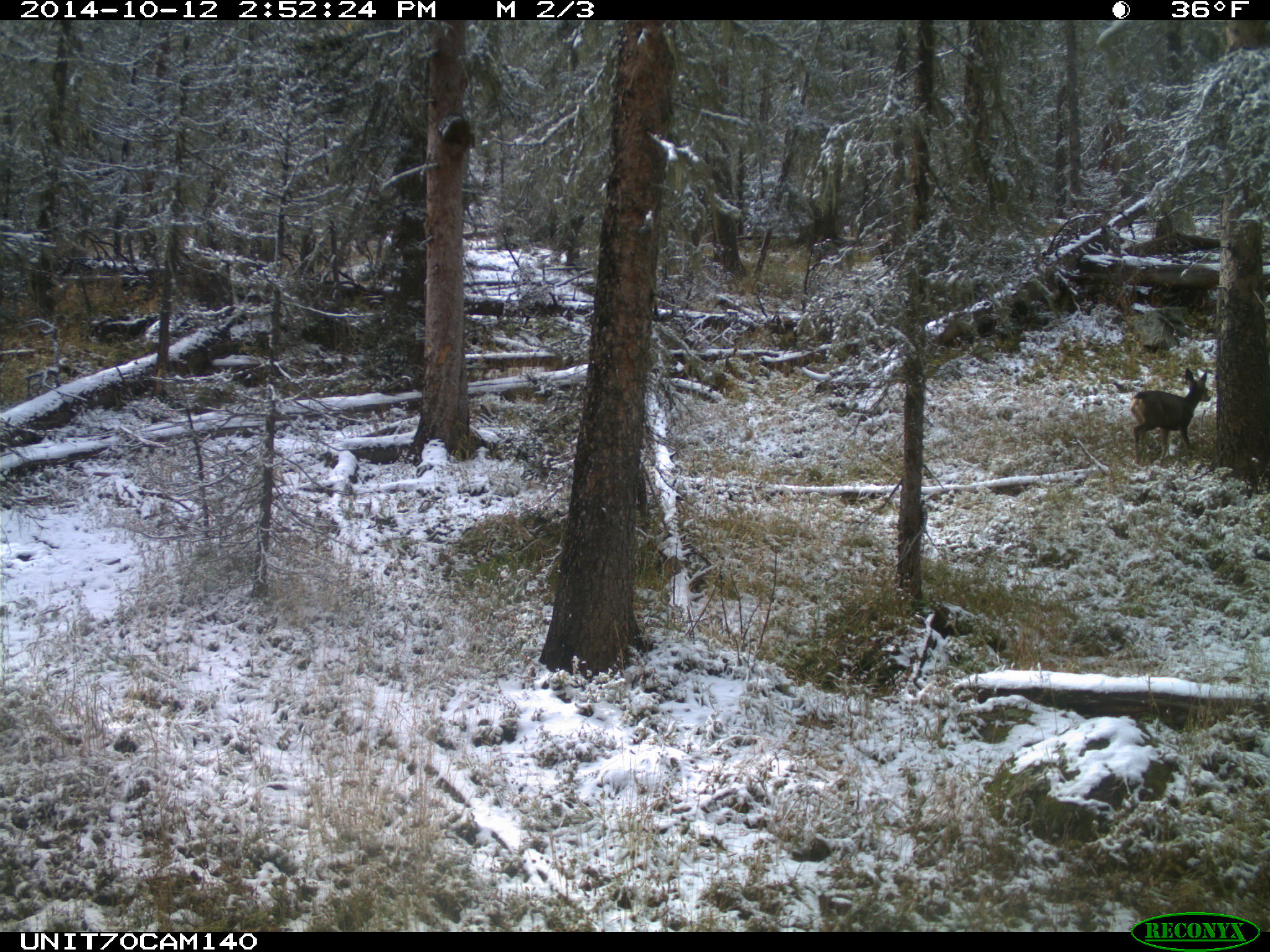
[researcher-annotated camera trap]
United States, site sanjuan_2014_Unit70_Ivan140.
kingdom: Animalia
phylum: Chordata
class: Mammalia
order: Artiodactyla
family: Cervidae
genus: Odocoileus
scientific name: Odocoileus hemionus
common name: mule deer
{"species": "Odocoileus hemionus (mule deer)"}